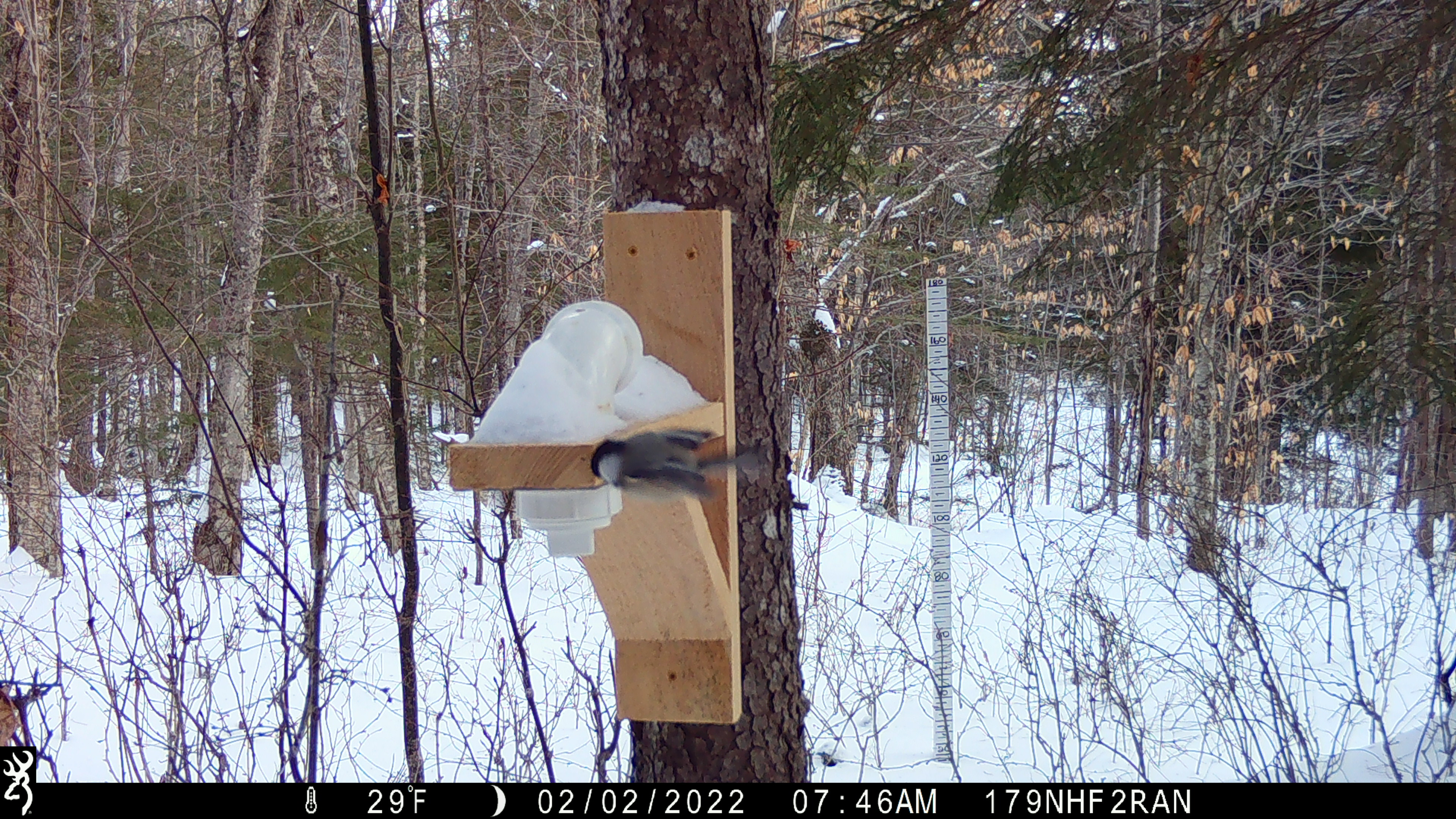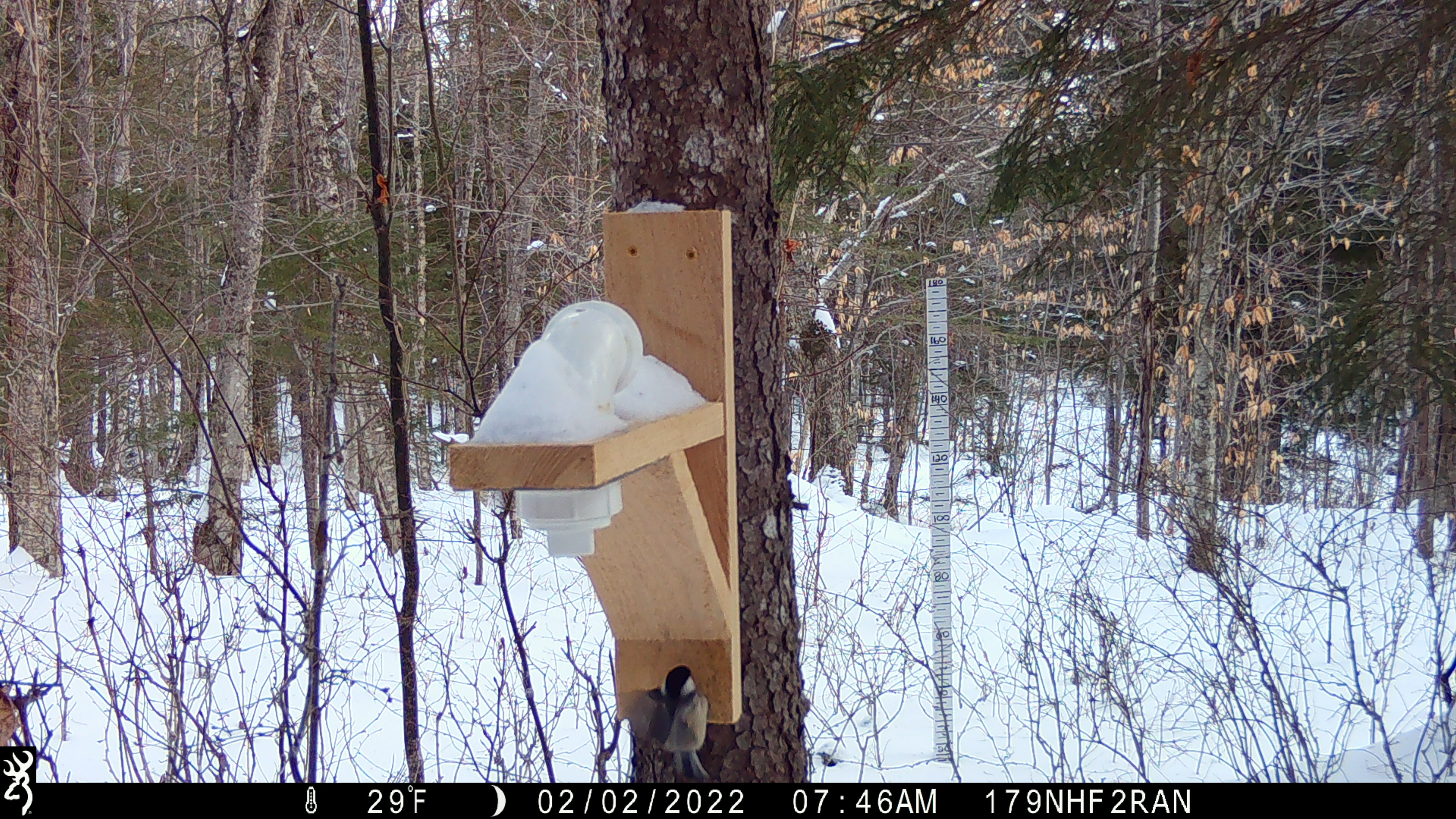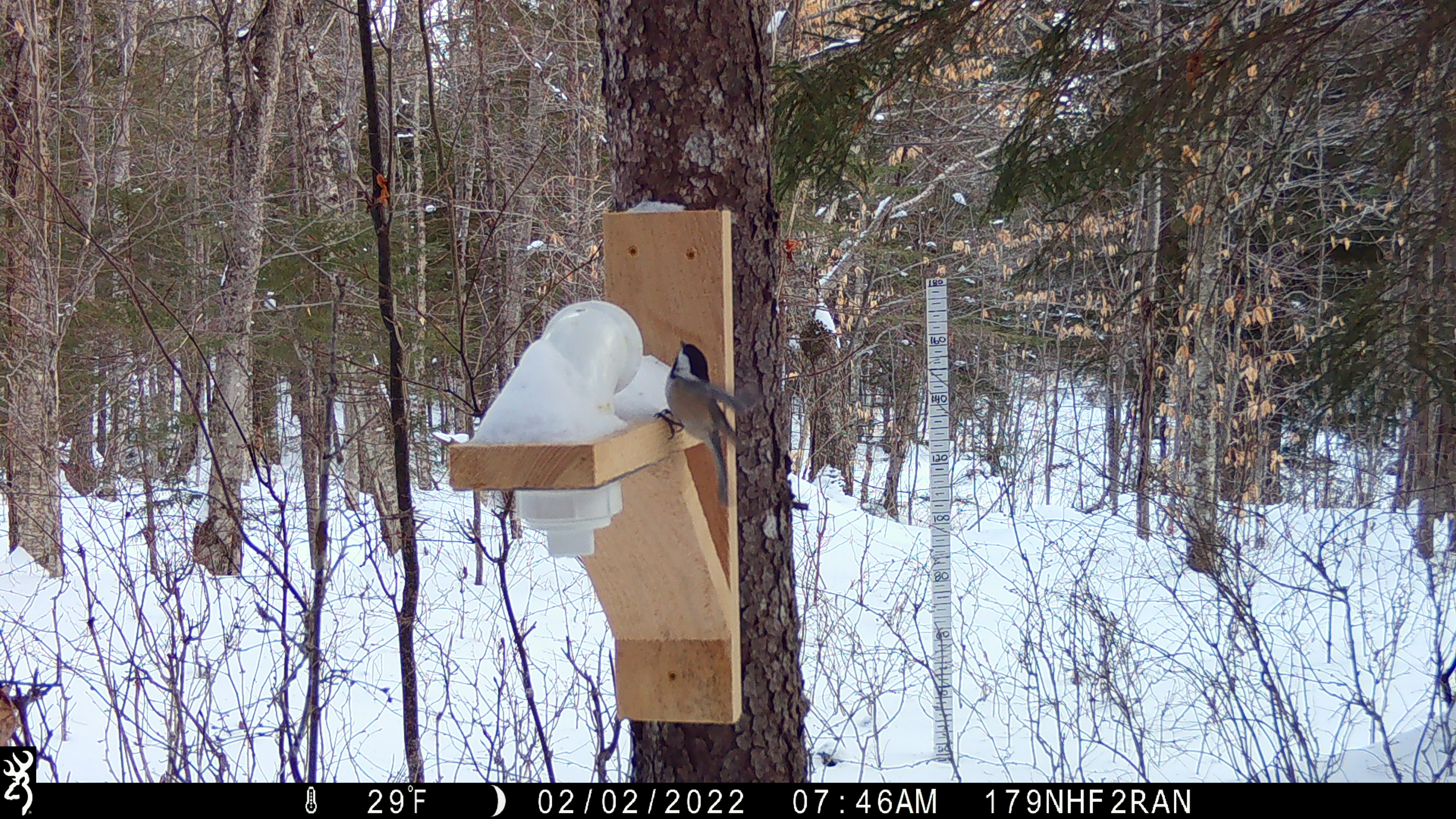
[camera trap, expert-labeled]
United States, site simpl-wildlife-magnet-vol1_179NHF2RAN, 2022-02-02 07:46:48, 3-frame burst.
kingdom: Animalia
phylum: Chordata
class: Aves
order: Passeriformes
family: Sittidae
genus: Sitta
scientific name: Sitta canadensis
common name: red-breasted nuthatch